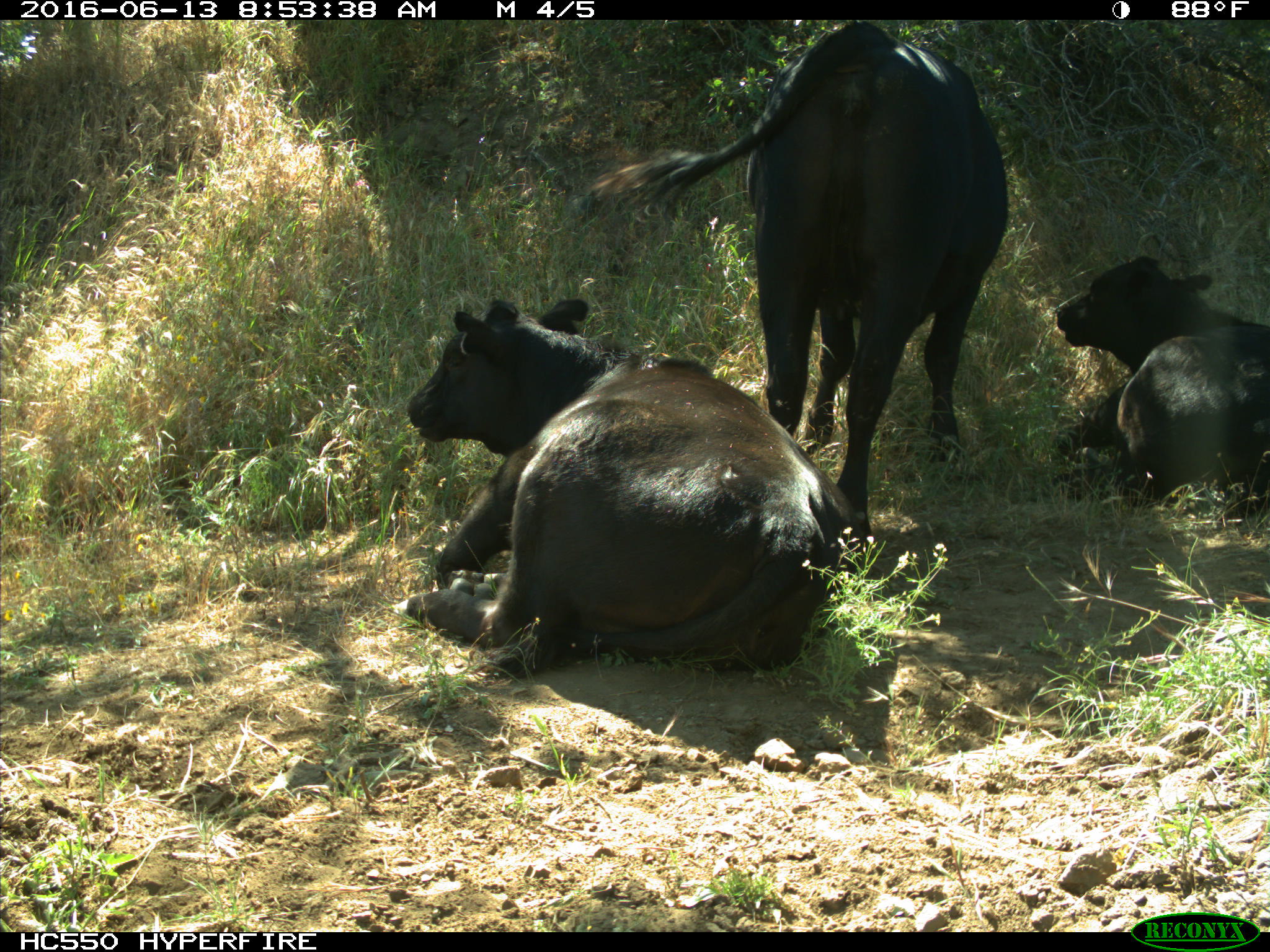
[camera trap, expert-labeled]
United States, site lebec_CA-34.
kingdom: Animalia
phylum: Chordata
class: Mammalia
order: Artiodactyla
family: Bovidae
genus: Bos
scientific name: Bos taurus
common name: domestic cow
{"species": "Bos taurus (domestic cow)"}